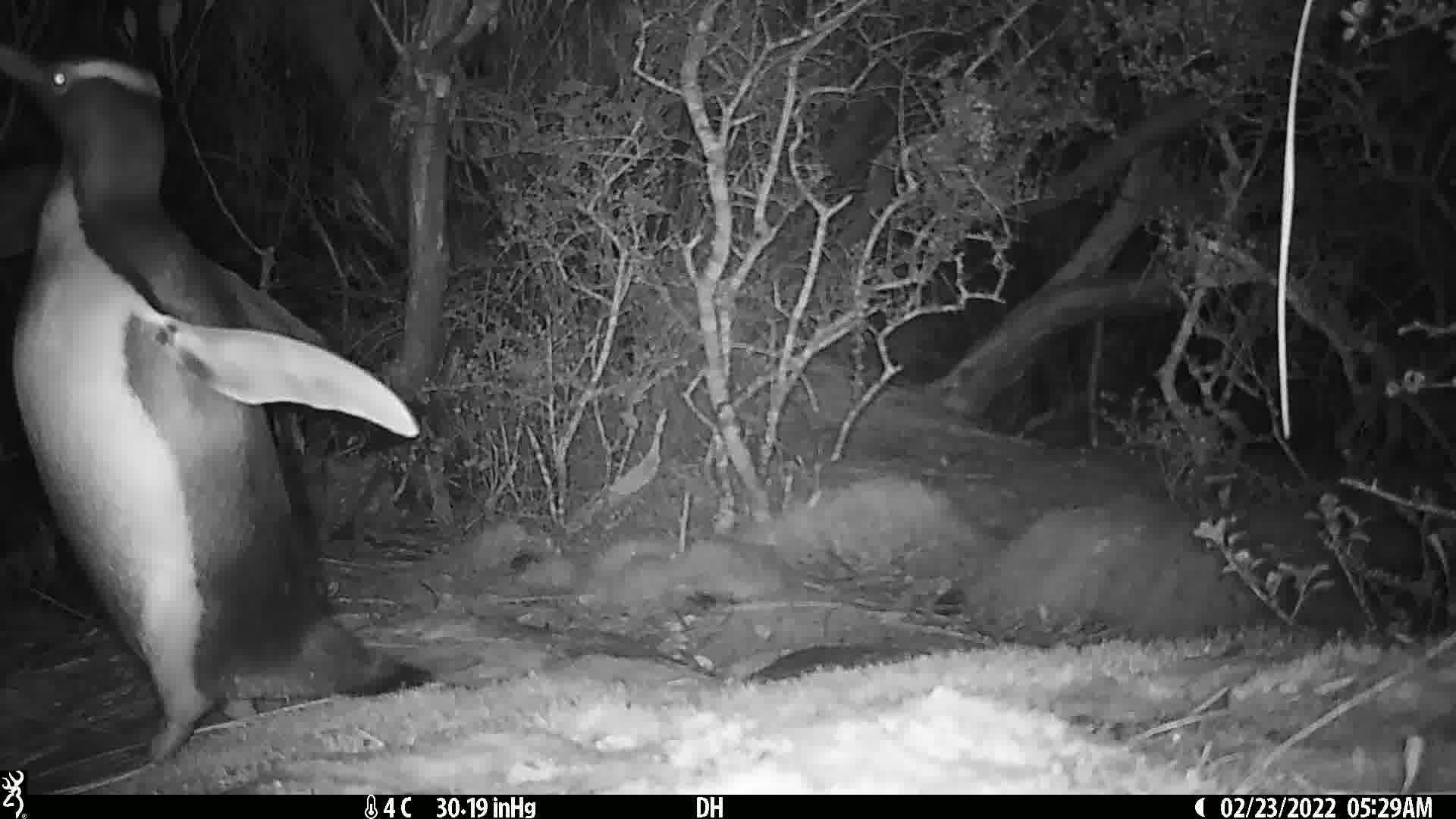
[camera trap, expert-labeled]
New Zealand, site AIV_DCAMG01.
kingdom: Animalia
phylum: Chordata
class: Aves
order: Sphenisciformes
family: Spheniscidae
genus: Megadyptes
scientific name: Megadyptes antipodes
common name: yellow-eyed penguin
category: yellow eyed penguin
Yellow eyed penguin (yellow-eyed penguin) (Megadyptes antipodes).